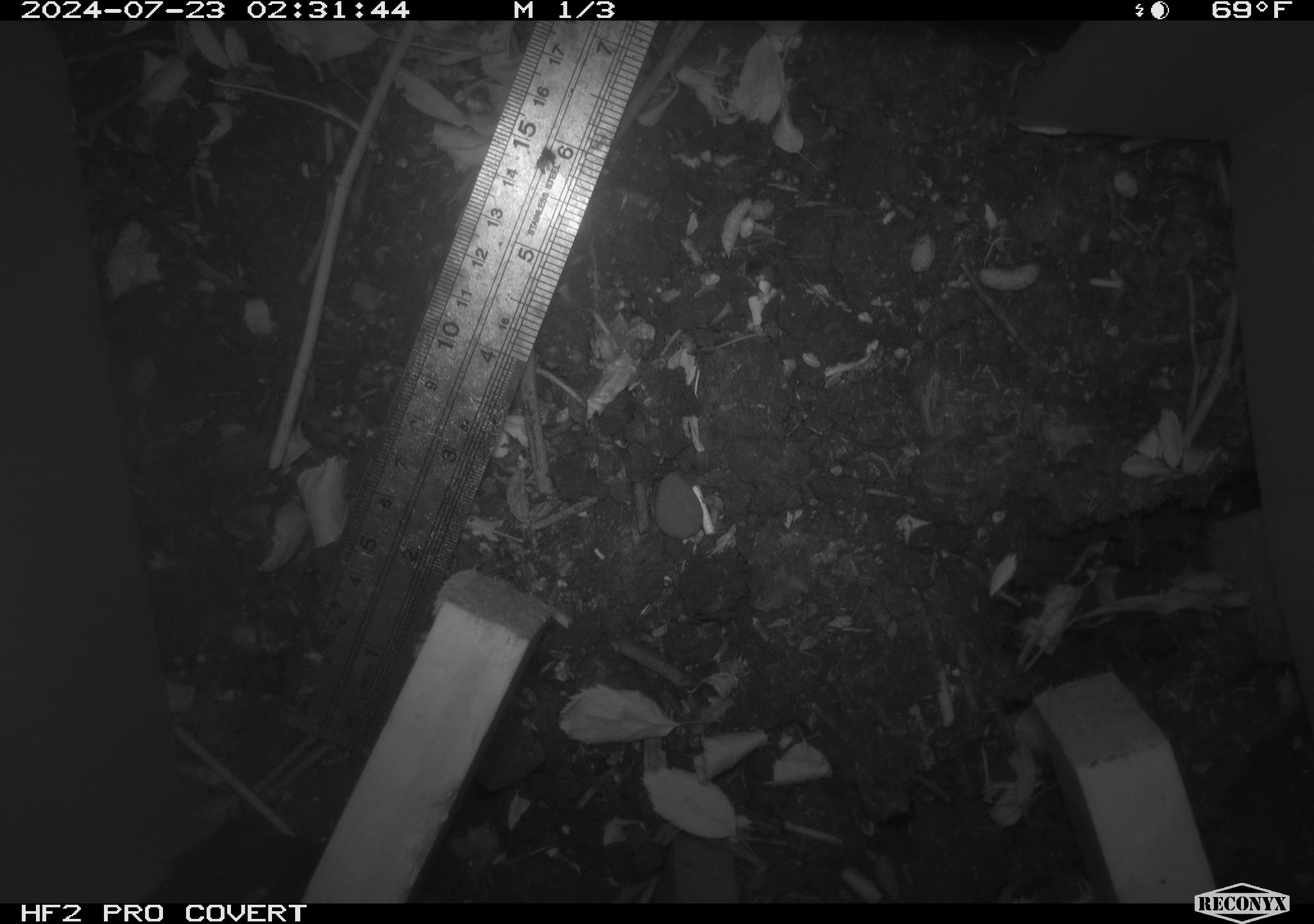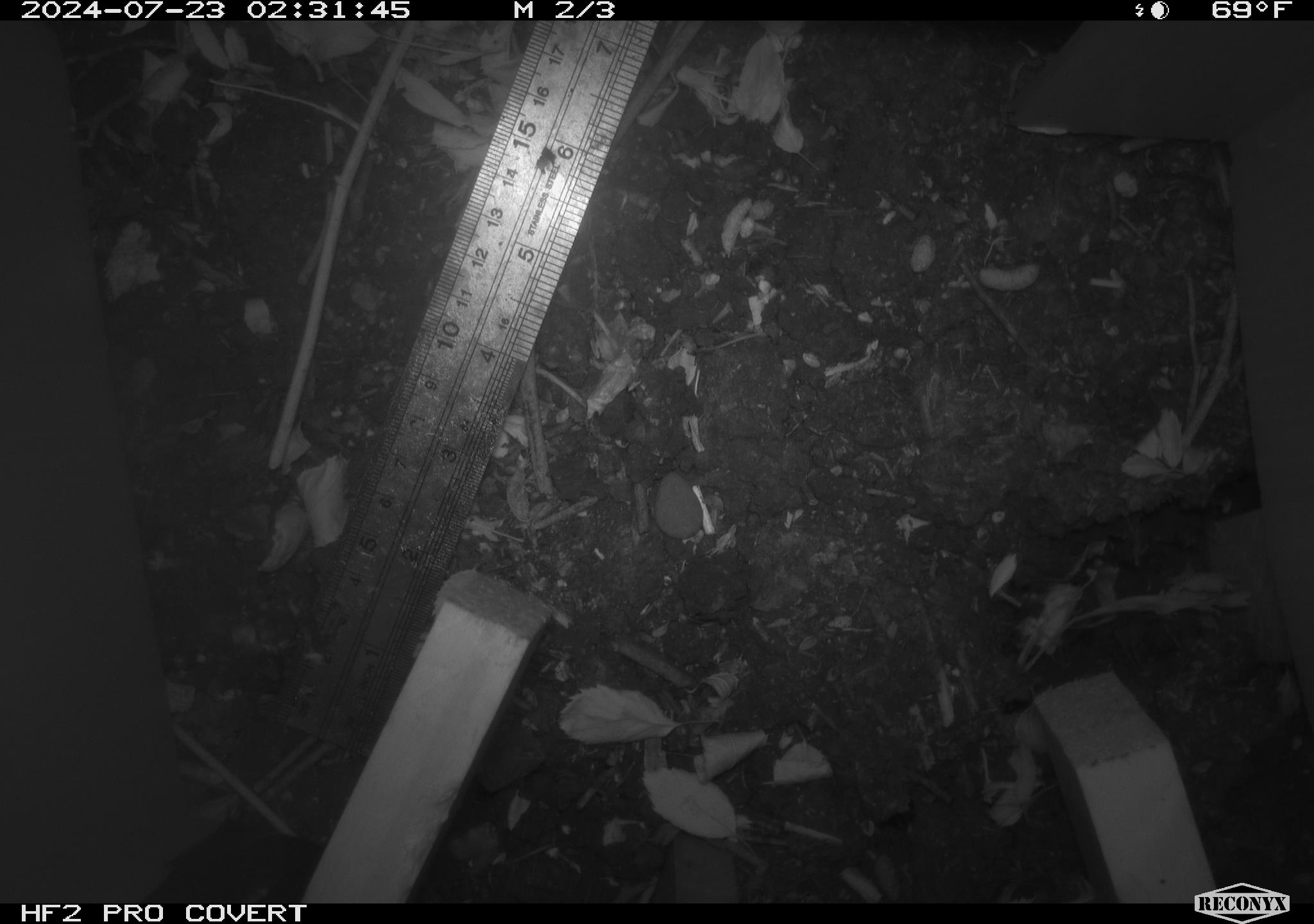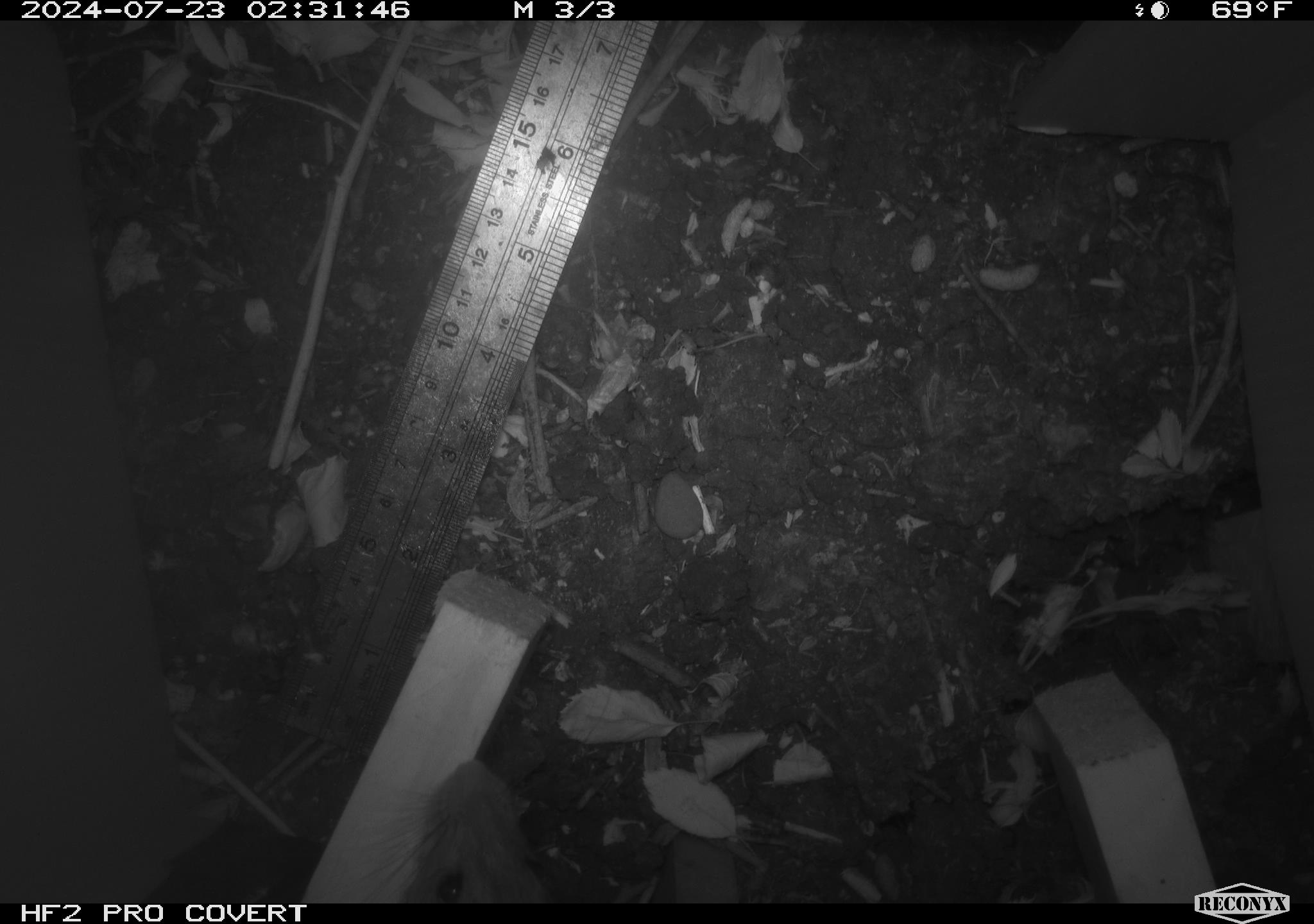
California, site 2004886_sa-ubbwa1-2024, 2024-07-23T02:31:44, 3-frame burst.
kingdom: Animalia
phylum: Chordata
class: Mammalia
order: Rodentia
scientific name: Rodentia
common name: woodrat or rat or mouse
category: woodrat or rat or mouse species